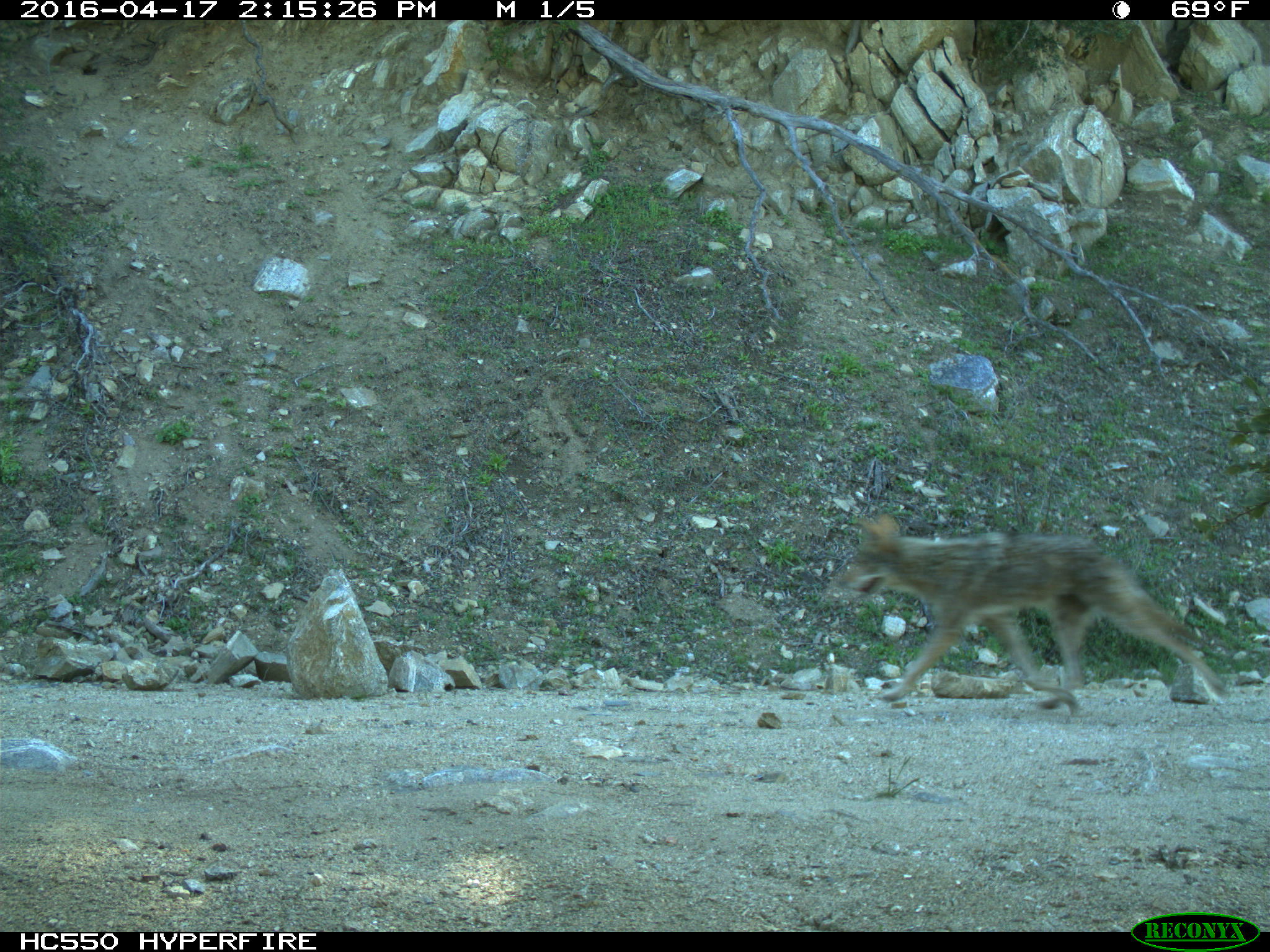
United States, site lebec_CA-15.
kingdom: Animalia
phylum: Chordata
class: Mammalia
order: Carnivora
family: Canidae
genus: Canis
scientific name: Canis latrans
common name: coyote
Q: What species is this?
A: Canis latrans (coyote).